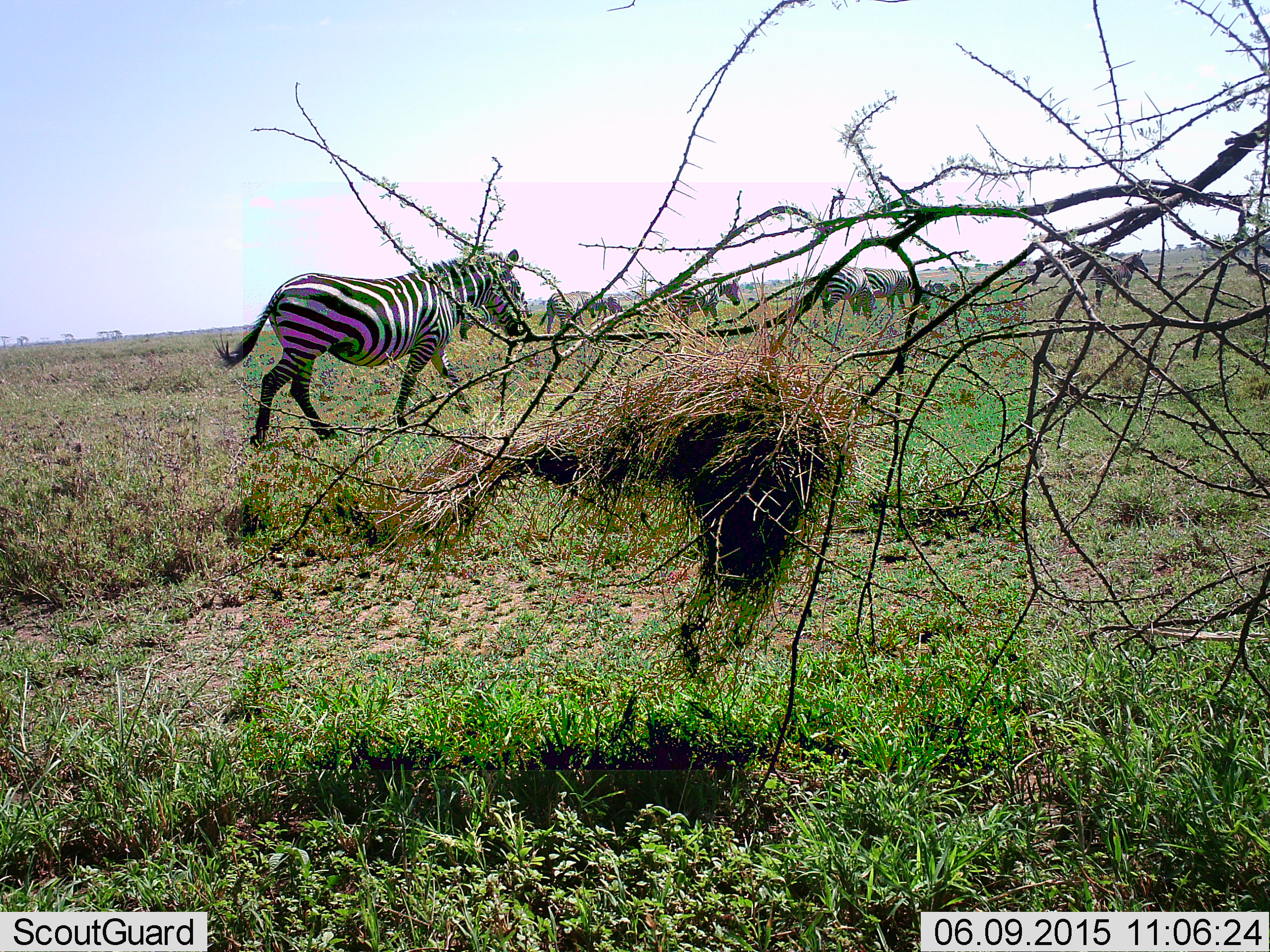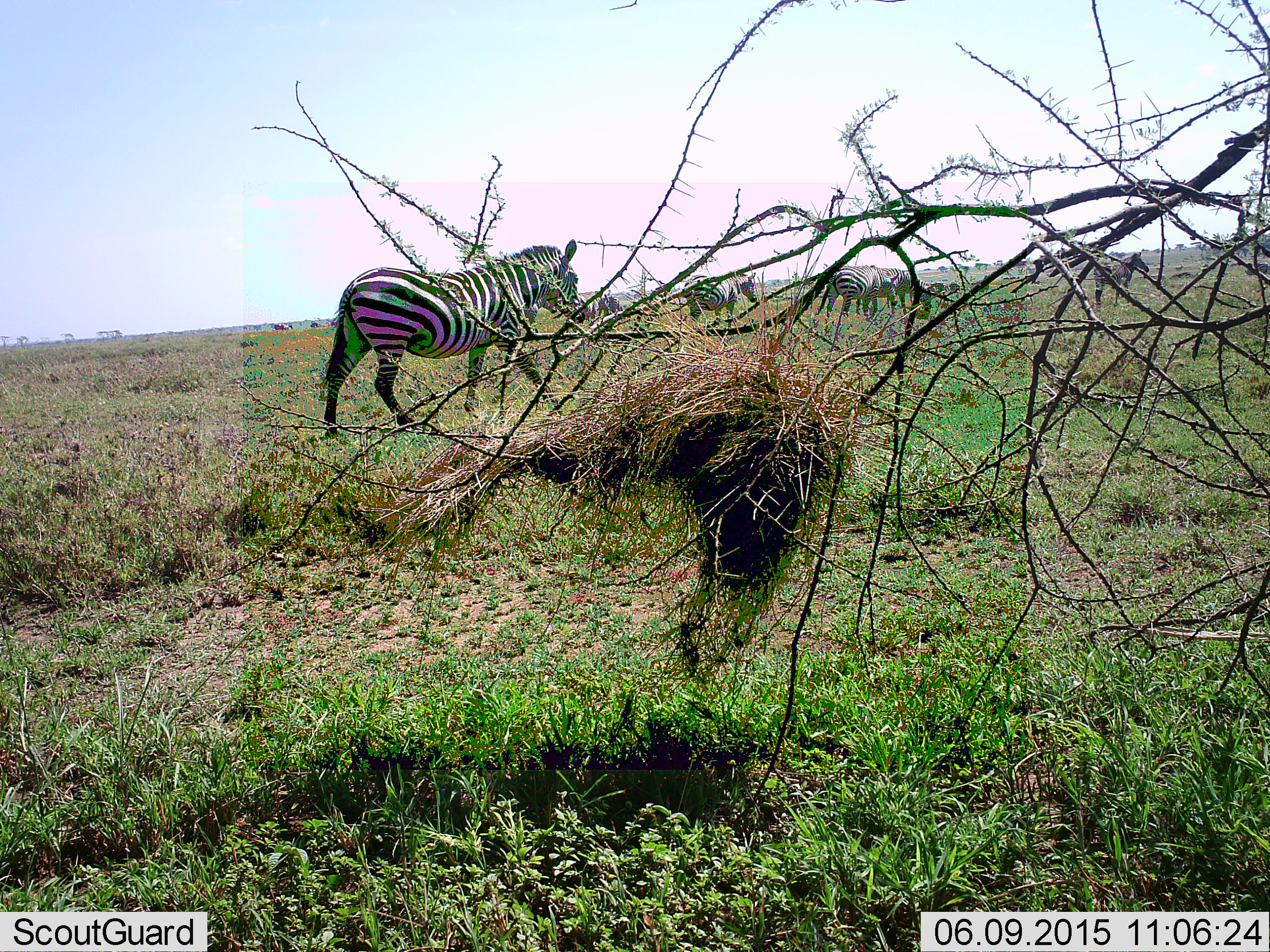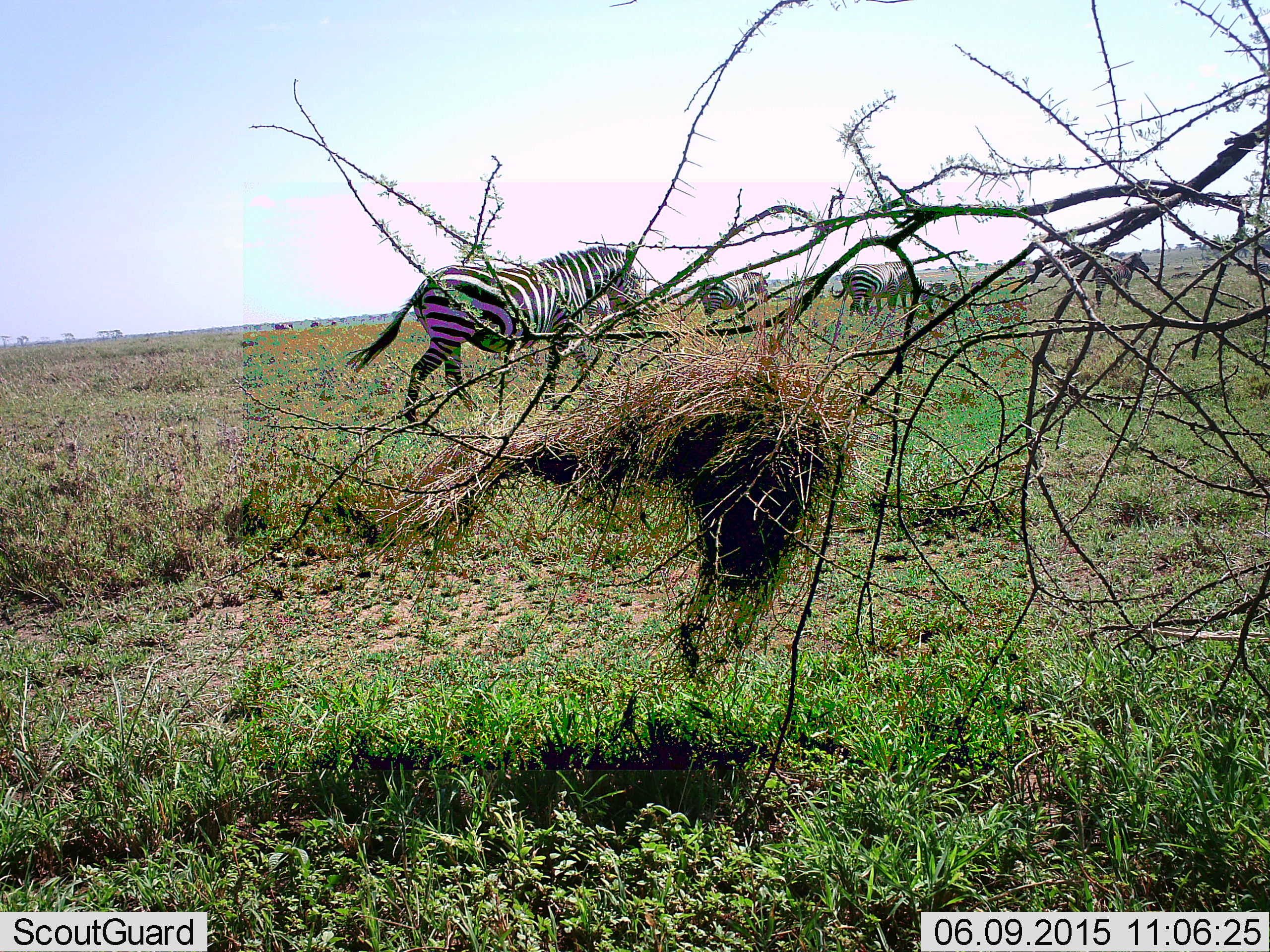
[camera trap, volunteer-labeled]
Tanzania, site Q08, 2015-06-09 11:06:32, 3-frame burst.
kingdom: Animalia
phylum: Chordata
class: Mammalia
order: Perissodactyla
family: Equidae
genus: Equus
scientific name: Equus quagga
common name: plains zebra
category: zebra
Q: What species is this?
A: Zebra (plains zebra) (Equus quagga).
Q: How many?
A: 7.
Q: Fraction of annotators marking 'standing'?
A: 40%.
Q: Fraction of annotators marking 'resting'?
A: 0%.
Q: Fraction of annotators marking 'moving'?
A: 100%.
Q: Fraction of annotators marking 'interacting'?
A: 0%.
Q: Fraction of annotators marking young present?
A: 0%.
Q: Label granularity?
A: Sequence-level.